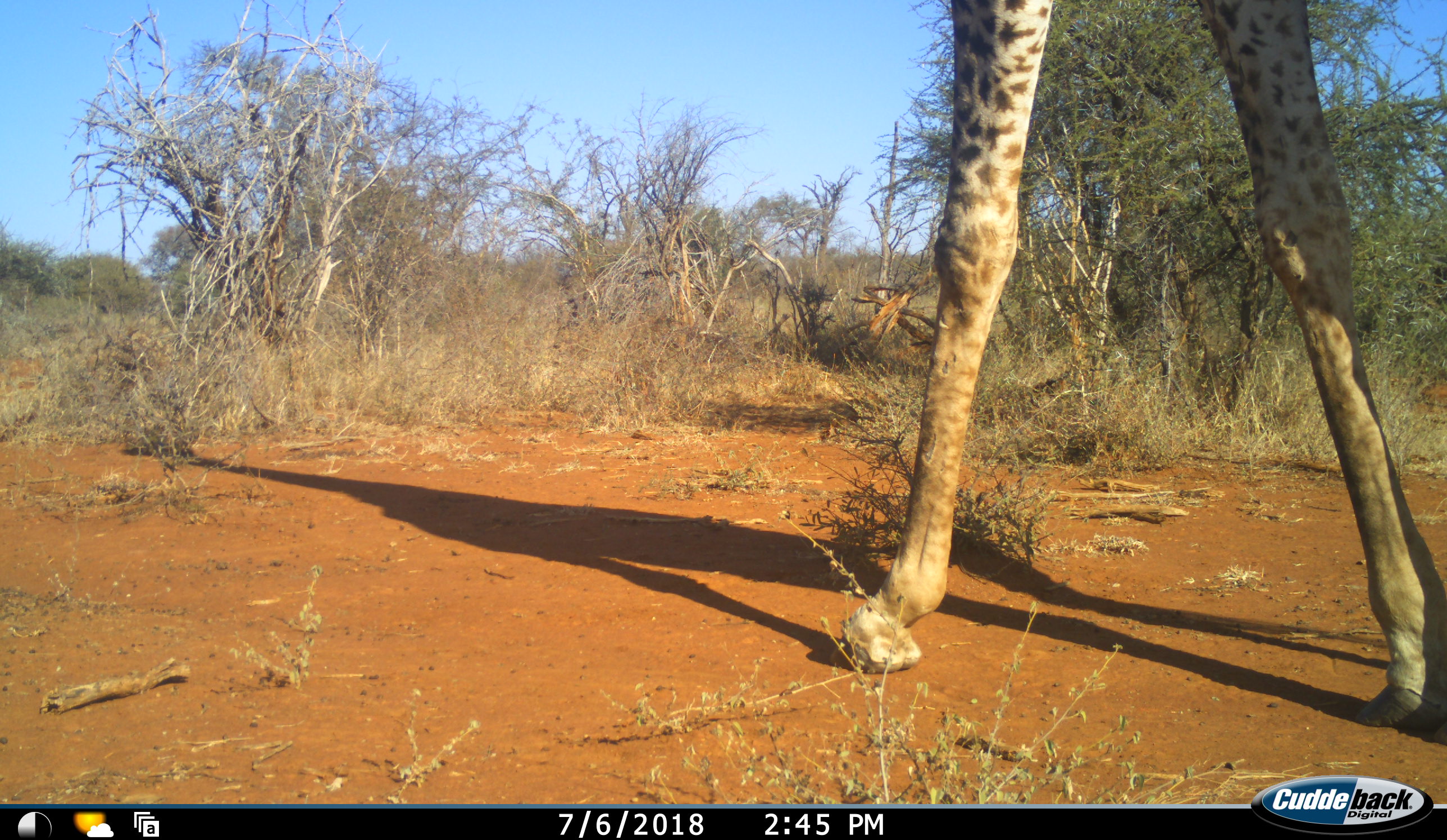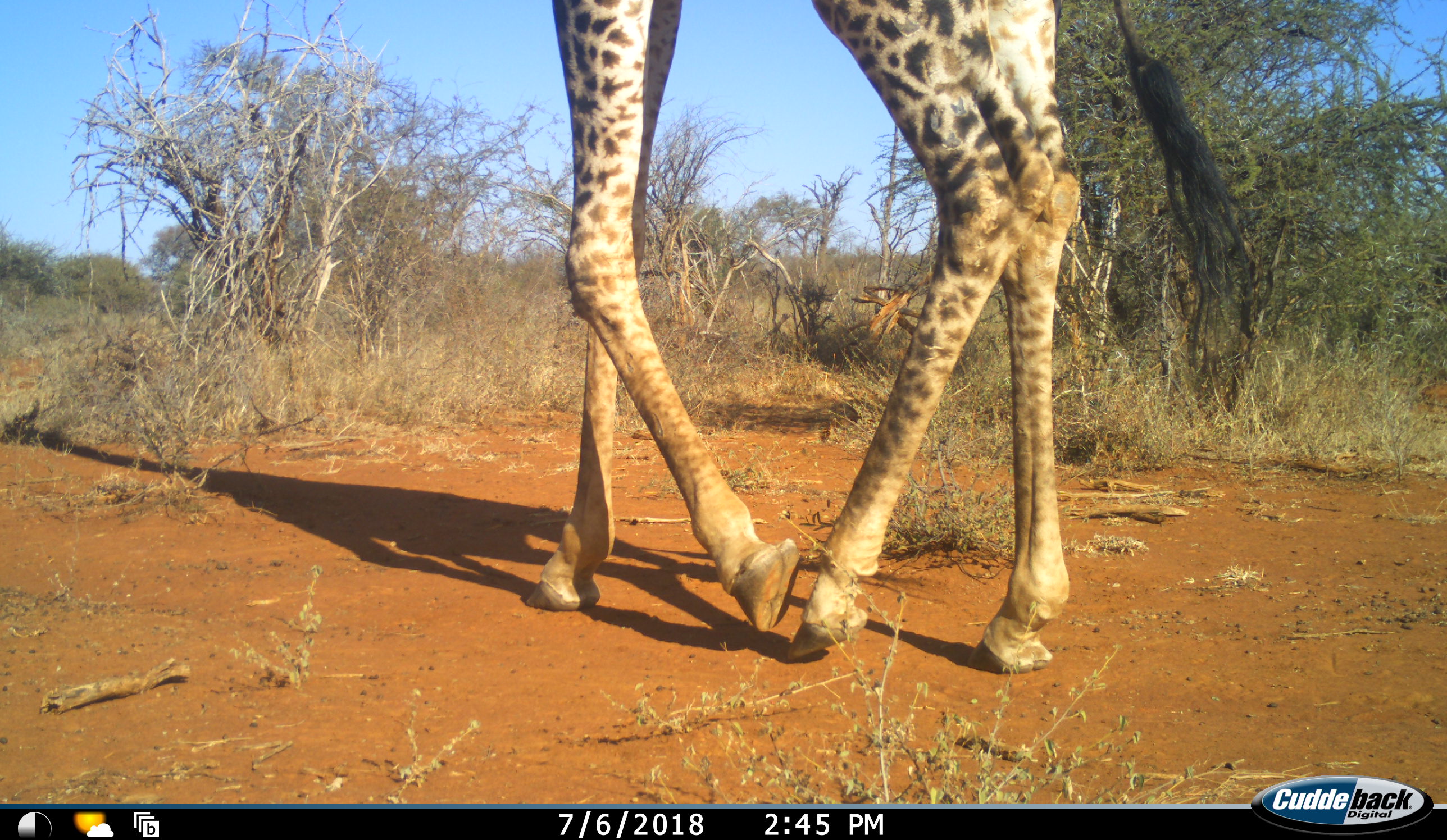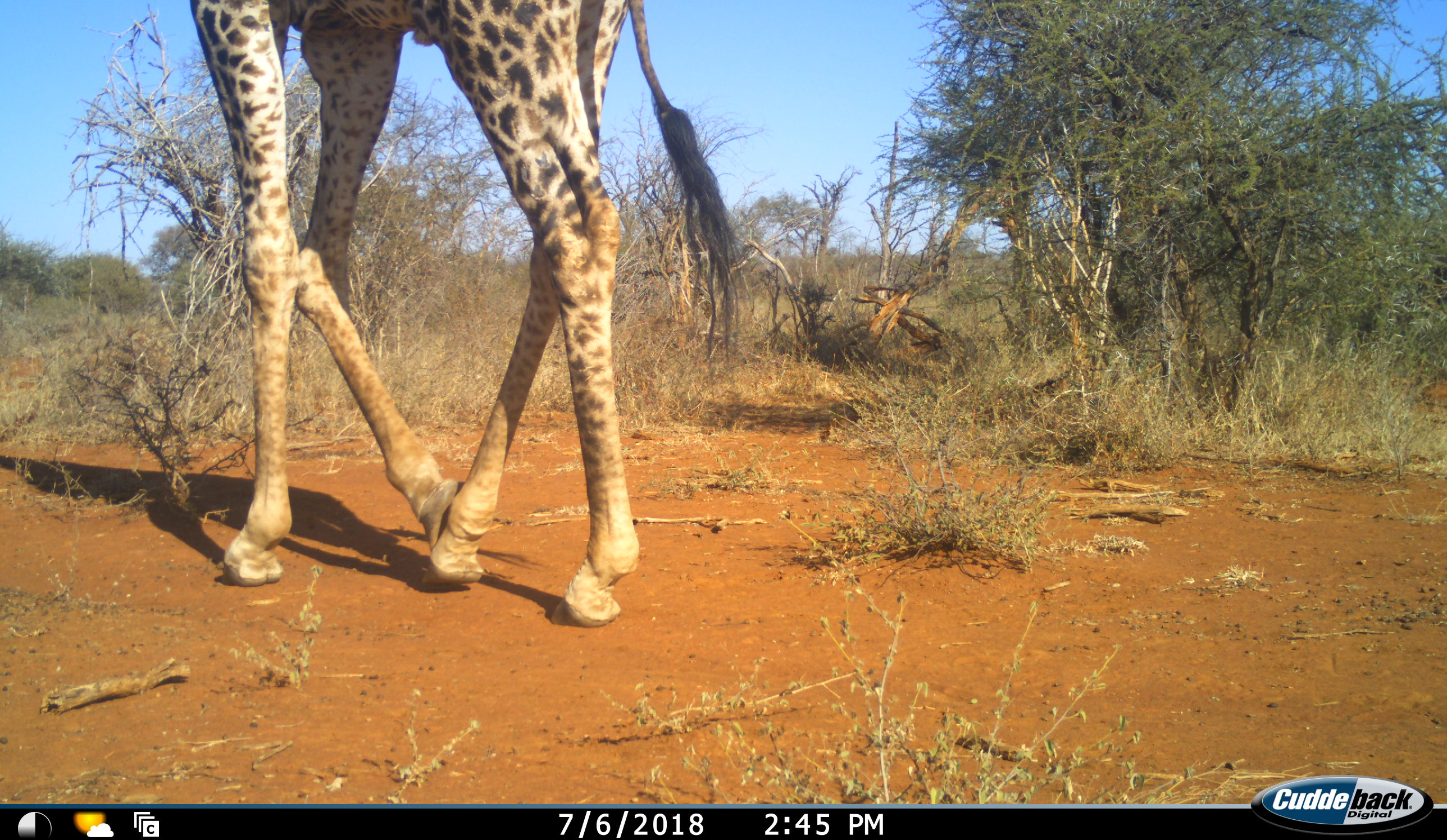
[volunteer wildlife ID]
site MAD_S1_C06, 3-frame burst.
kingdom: Animalia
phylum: Chordata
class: Mammalia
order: Artiodactyla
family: Giraffidae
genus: Giraffa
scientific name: Giraffa camelopardalis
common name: giraffe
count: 1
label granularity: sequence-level